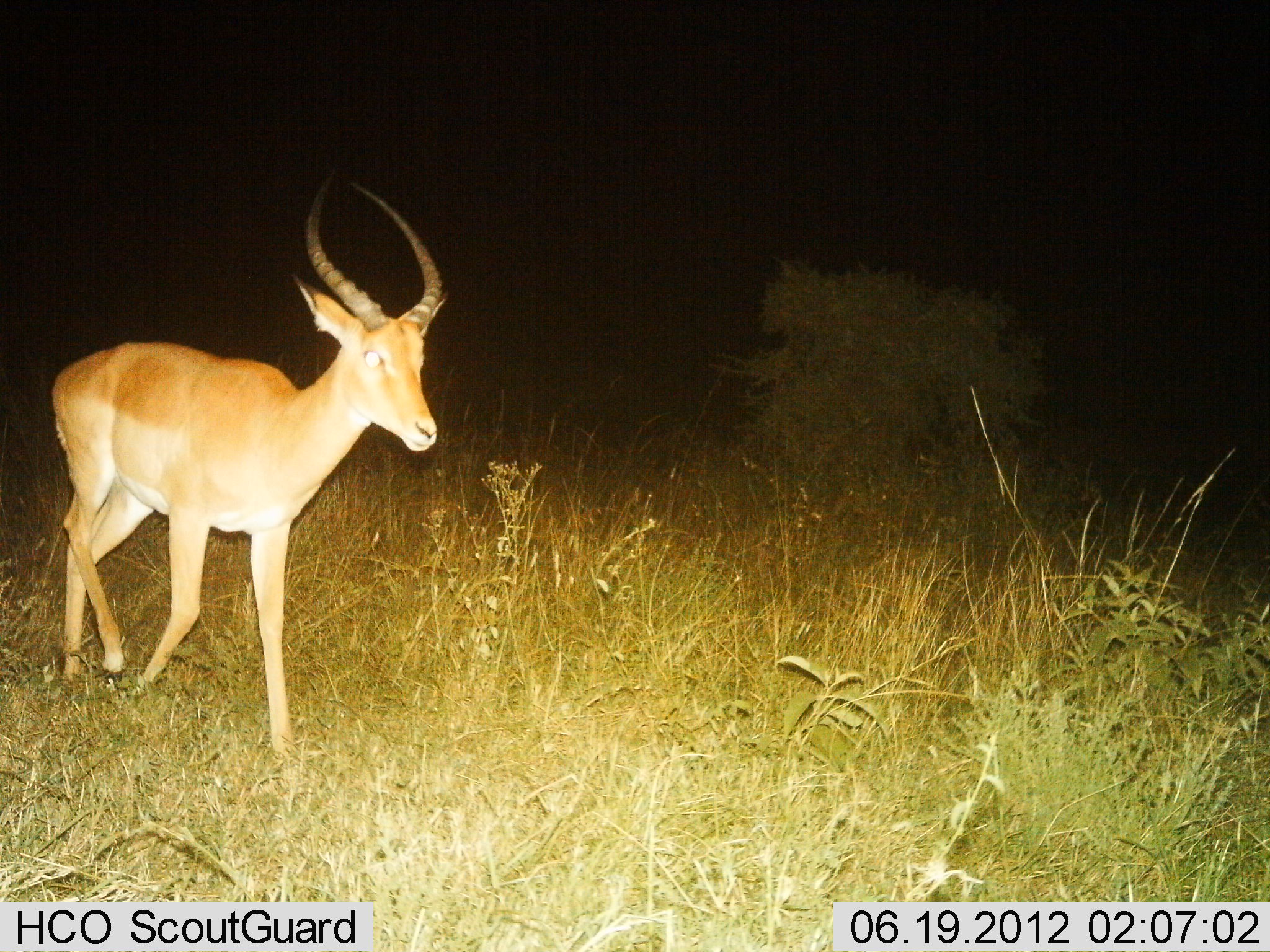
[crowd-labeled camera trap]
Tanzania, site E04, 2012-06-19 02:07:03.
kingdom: Animalia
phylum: Chordata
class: Mammalia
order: Artiodactyla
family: Bovidae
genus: Aepyceros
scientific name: Aepyceros melampus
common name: impala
Impala (Aepyceros melampus), count 1. Behavior (volunteer vote fractions): standing 10%, resting 0%, moving 90%, interacting 0%. Young present (vote fraction): 10%. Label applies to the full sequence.